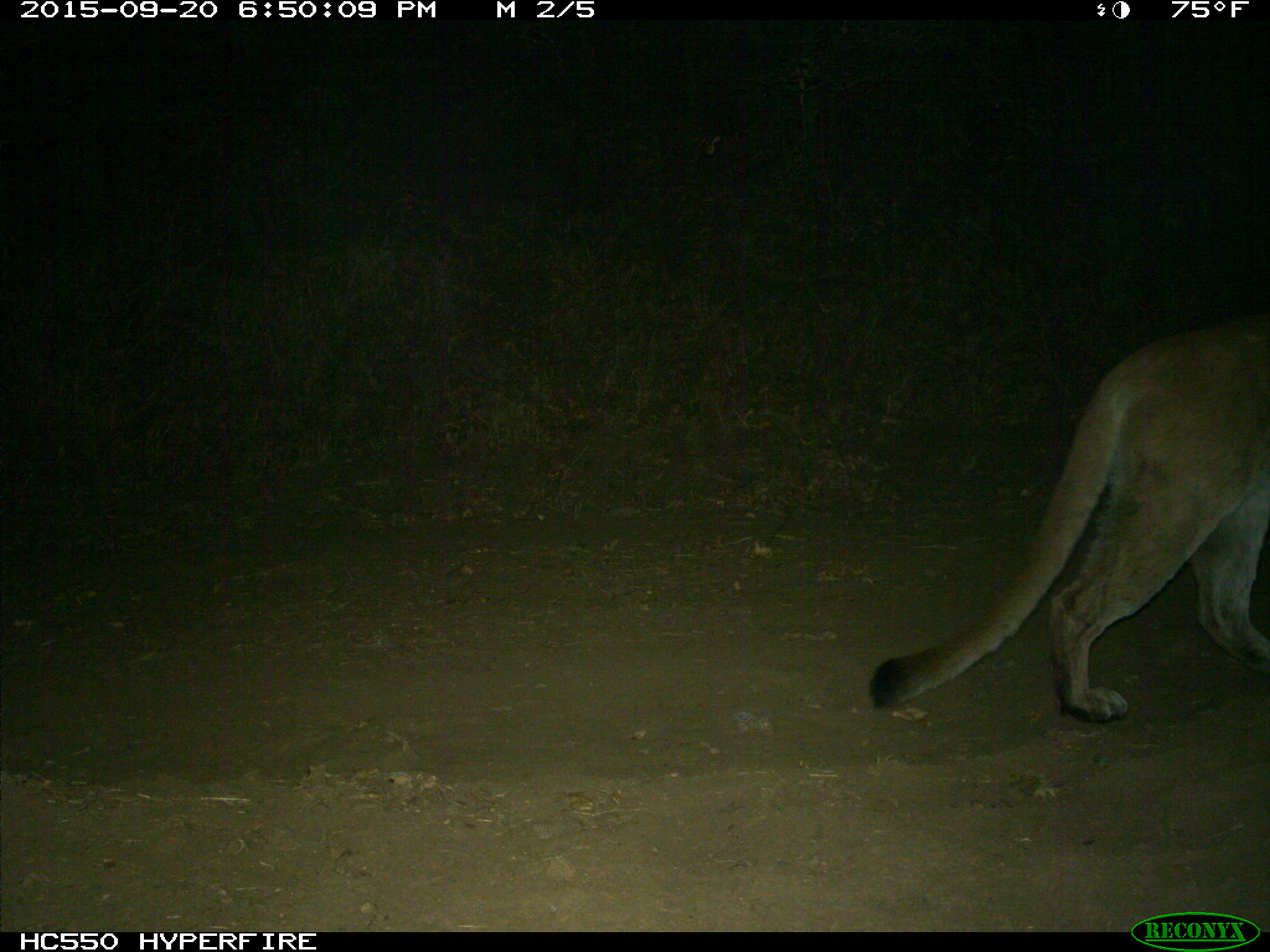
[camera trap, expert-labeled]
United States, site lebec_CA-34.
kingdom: Animalia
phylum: Chordata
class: Mammalia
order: Carnivora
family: Felidae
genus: Puma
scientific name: Puma concolor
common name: mountain lion